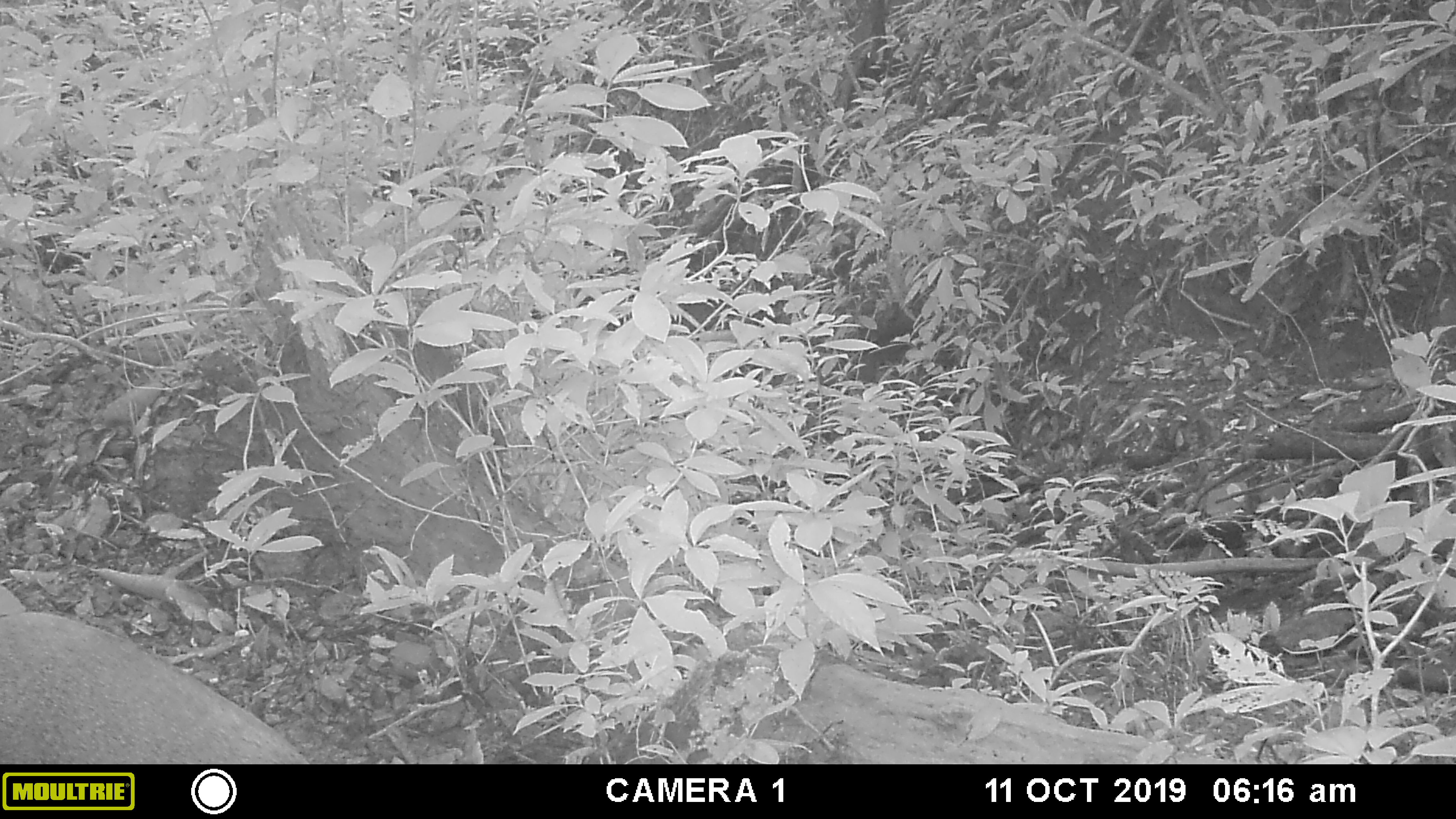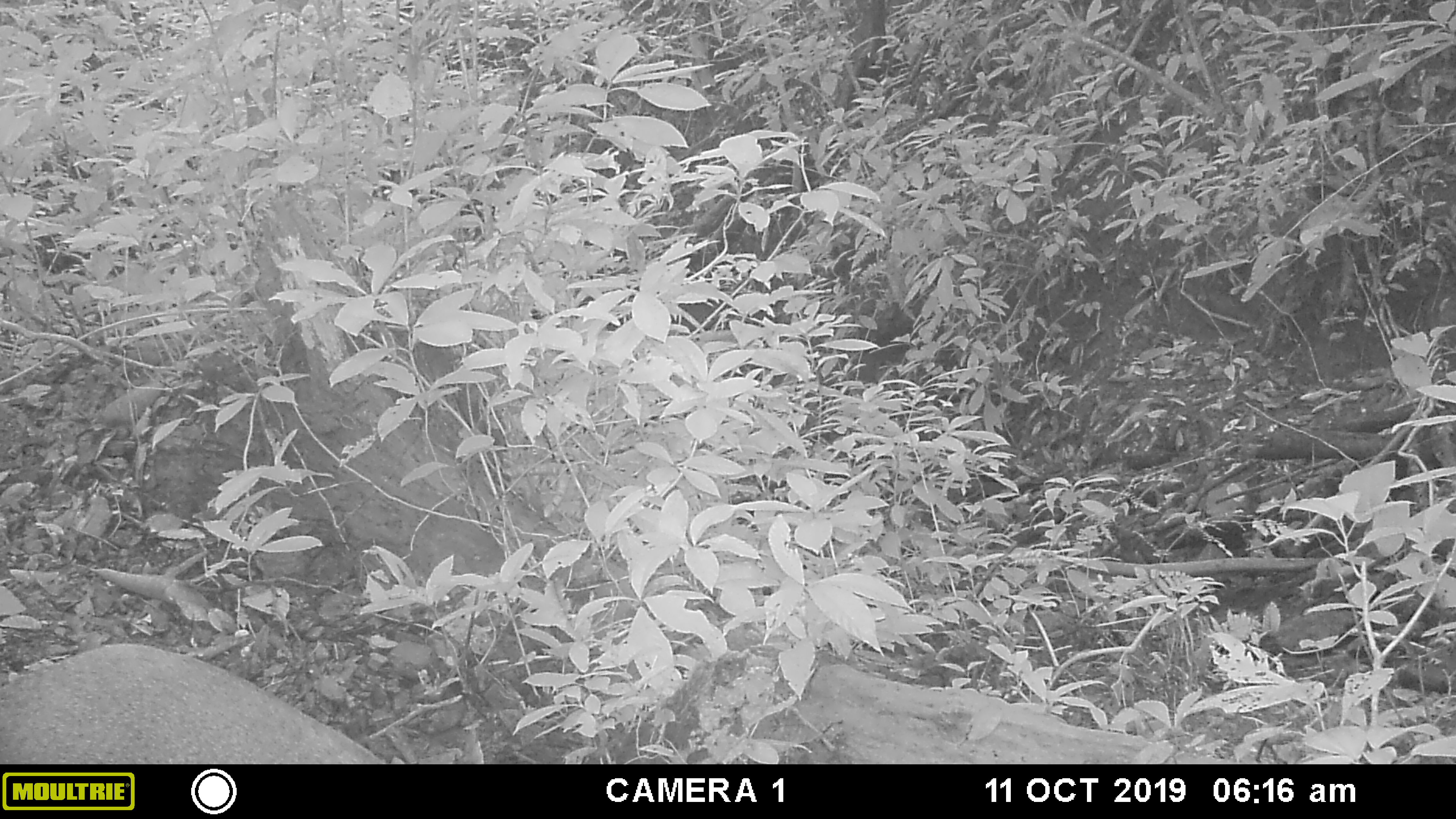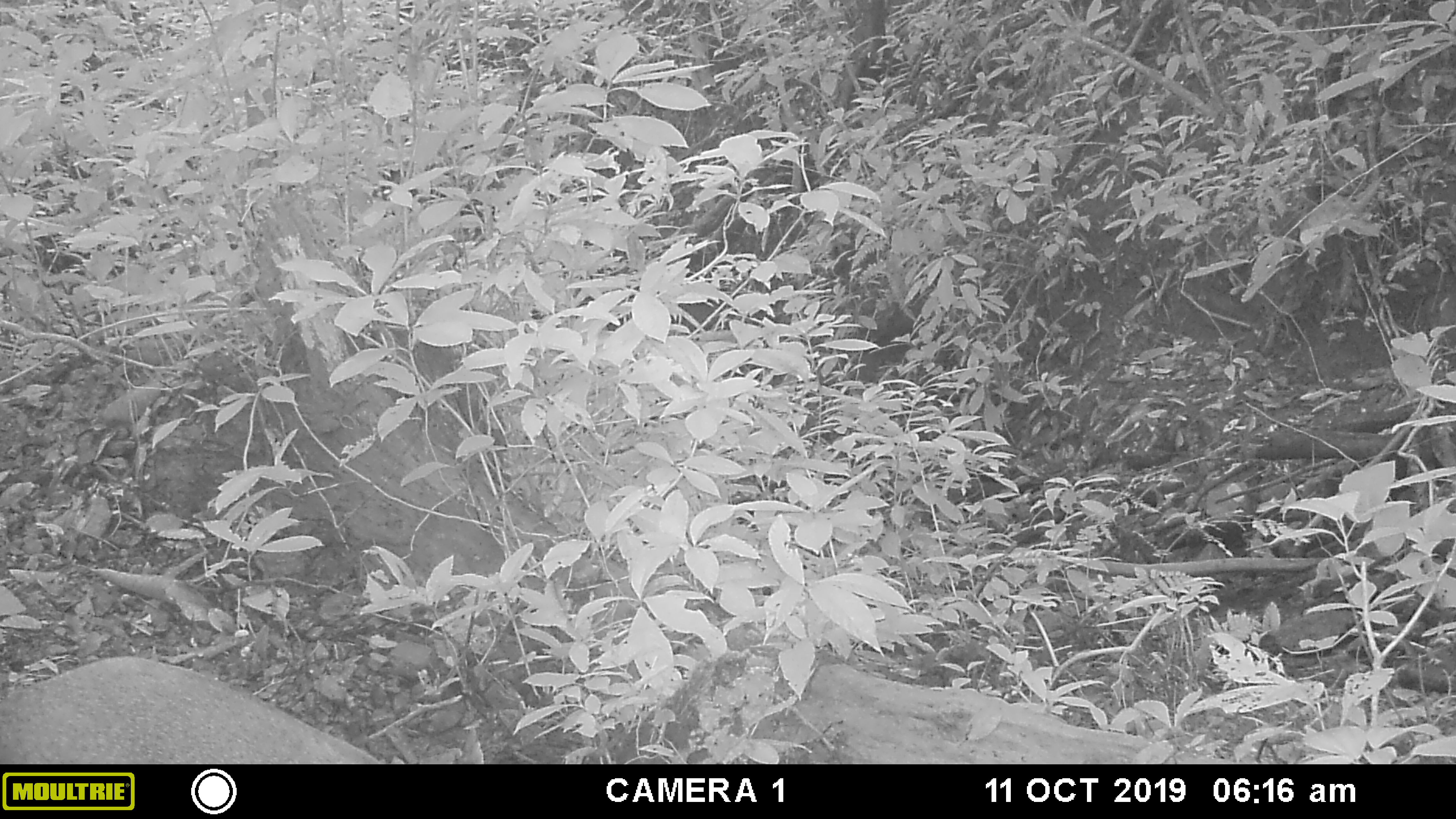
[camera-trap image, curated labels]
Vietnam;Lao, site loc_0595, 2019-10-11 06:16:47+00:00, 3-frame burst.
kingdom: Animalia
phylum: Chordata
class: Mammalia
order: Artiodactyla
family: Suidae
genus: Sus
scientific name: Sus scrofa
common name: eurasian wild pig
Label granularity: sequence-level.